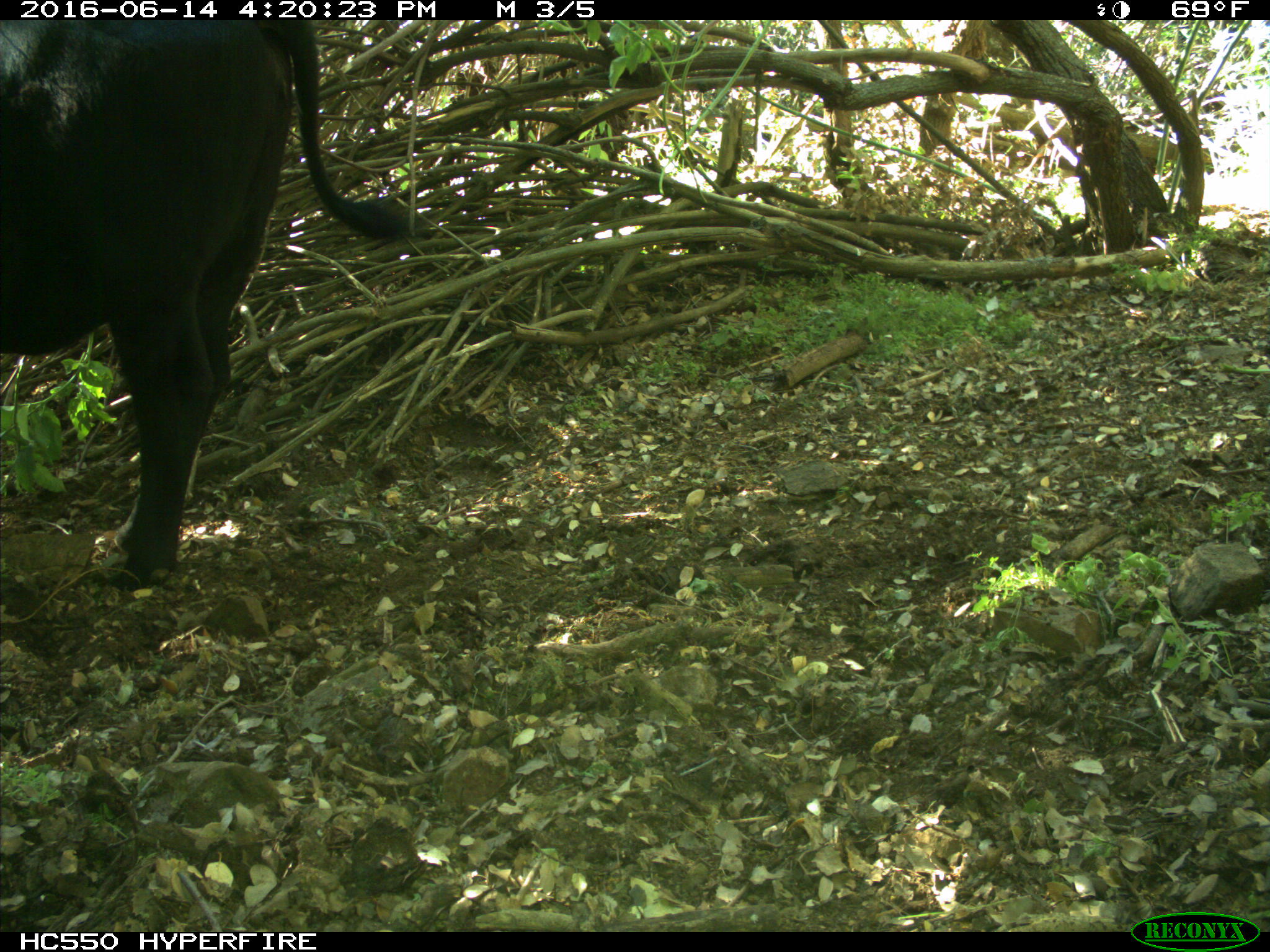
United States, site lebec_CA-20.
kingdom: Animalia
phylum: Chordata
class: Mammalia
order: Artiodactyla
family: Bovidae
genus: Bos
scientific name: Bos taurus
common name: domestic cow